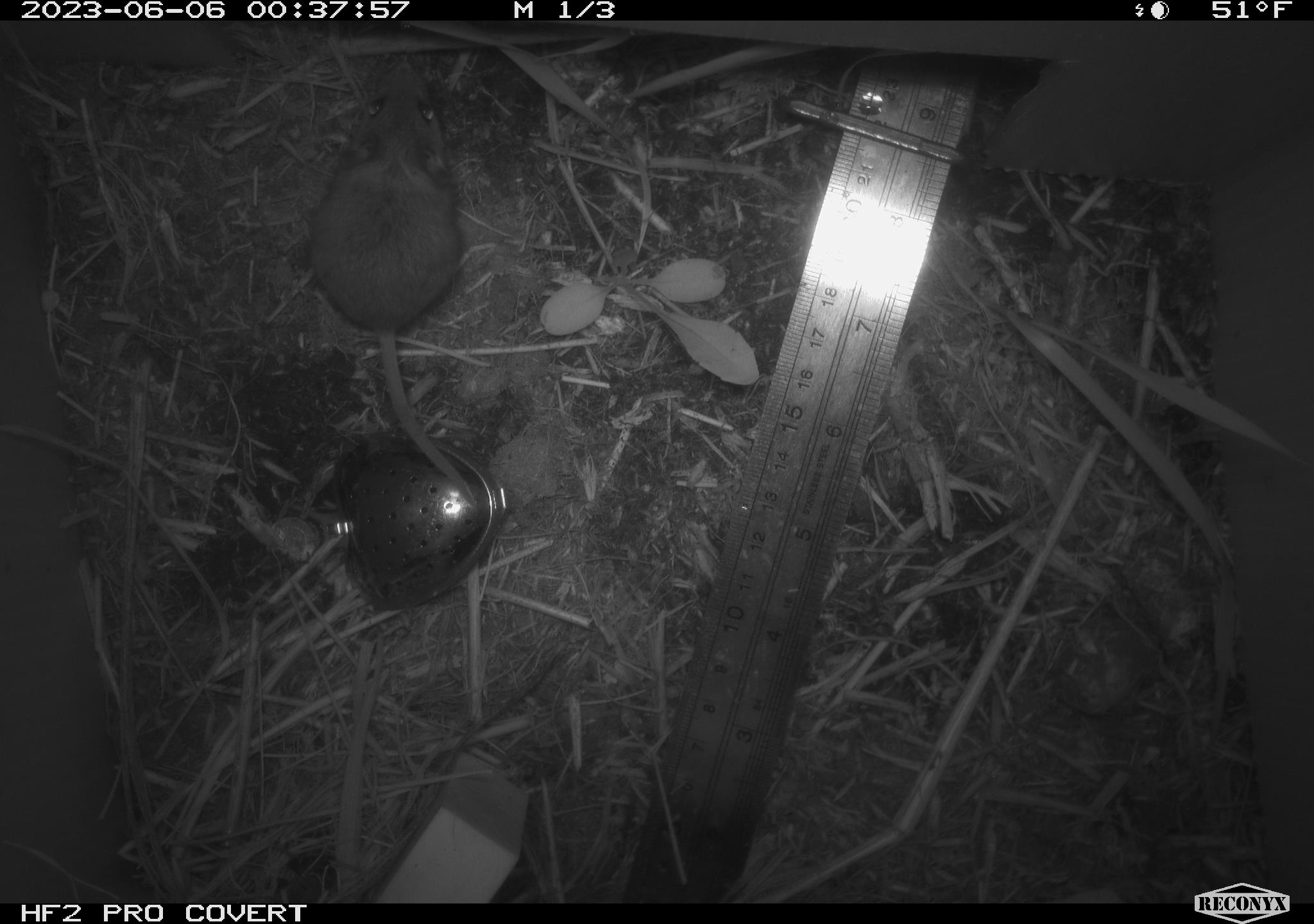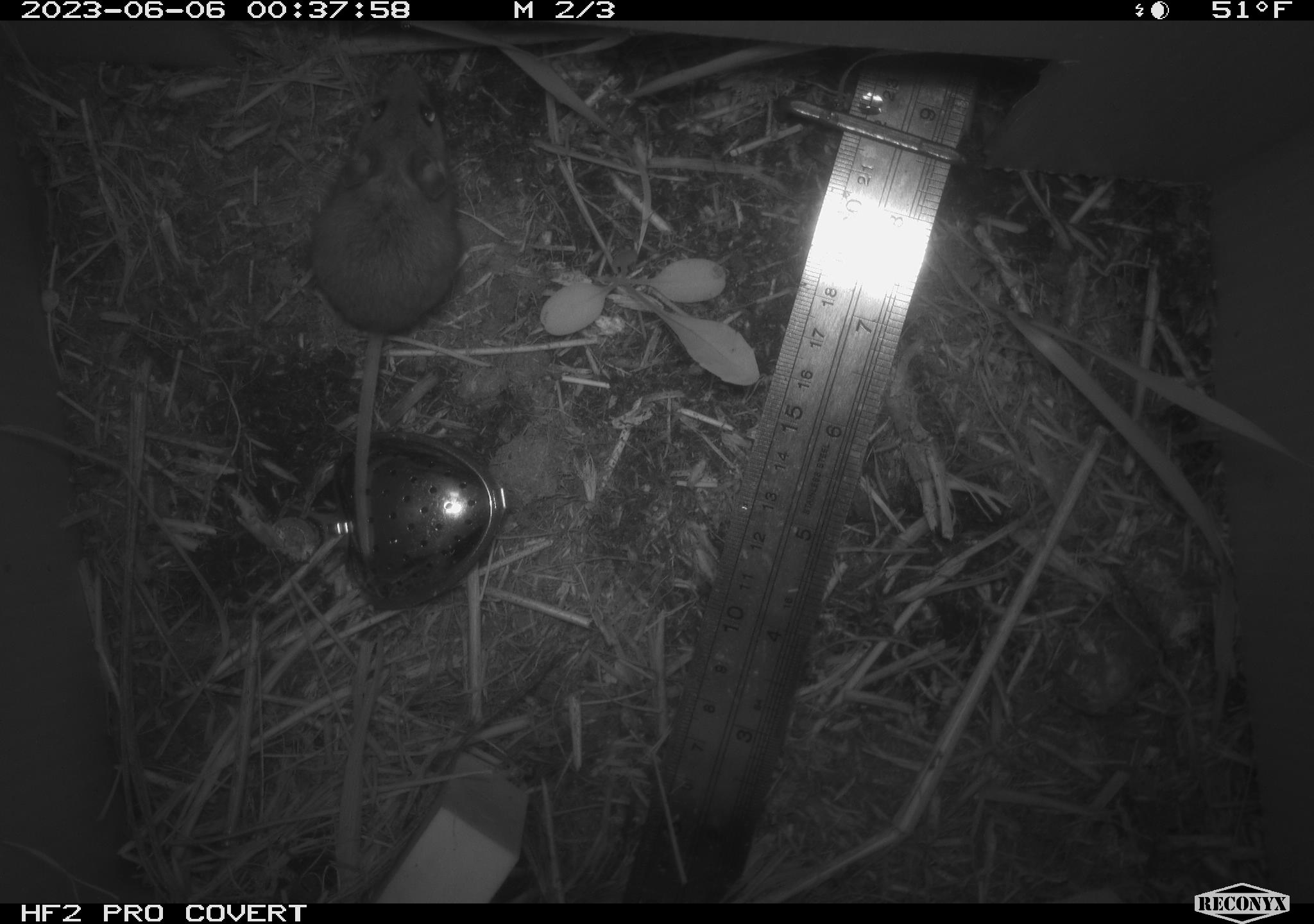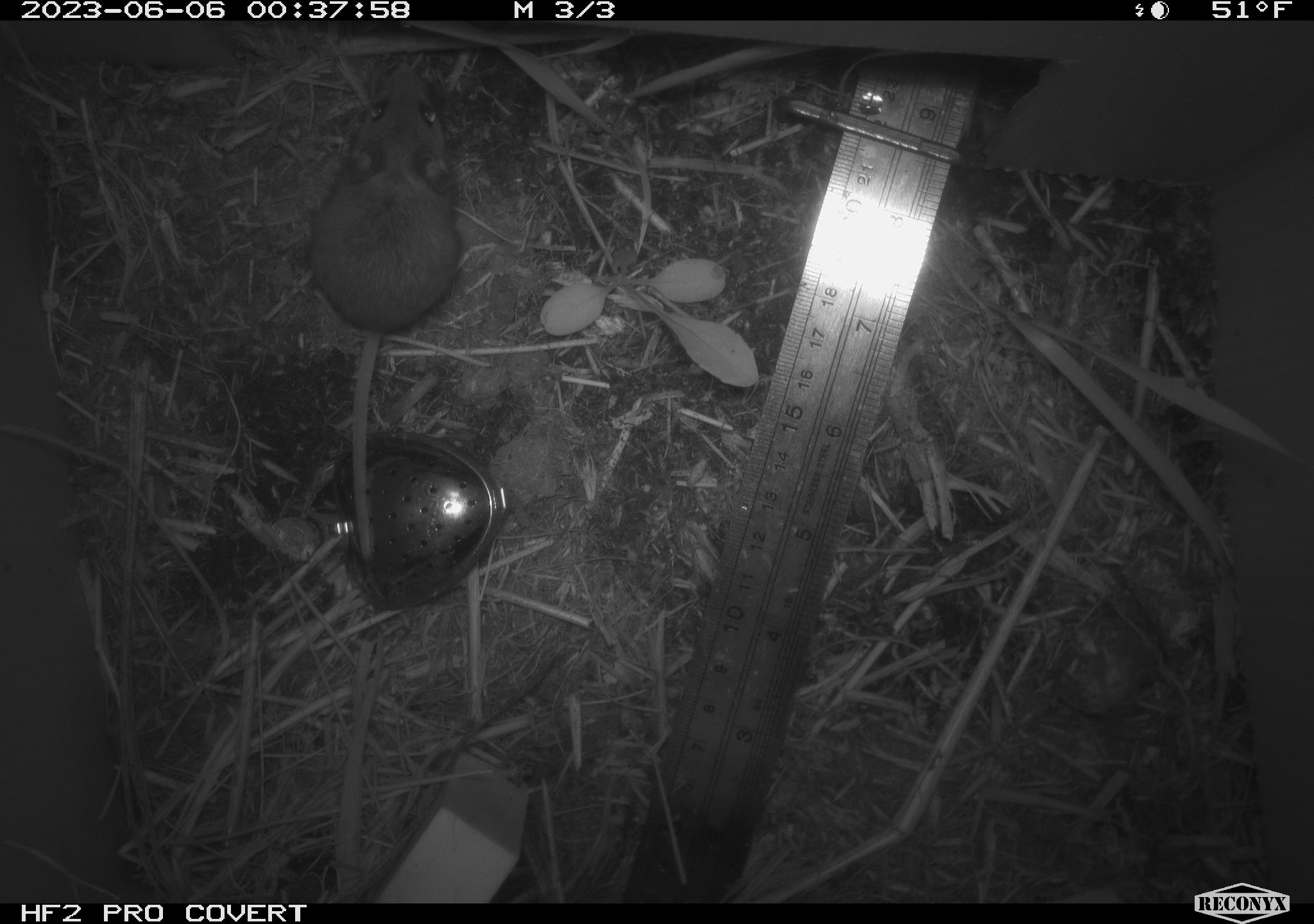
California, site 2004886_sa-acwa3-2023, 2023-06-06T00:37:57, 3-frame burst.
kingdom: Animalia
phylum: Chordata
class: Mammalia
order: Rodentia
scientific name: Rodentia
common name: mouse species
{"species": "mouse species (Rodentia)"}